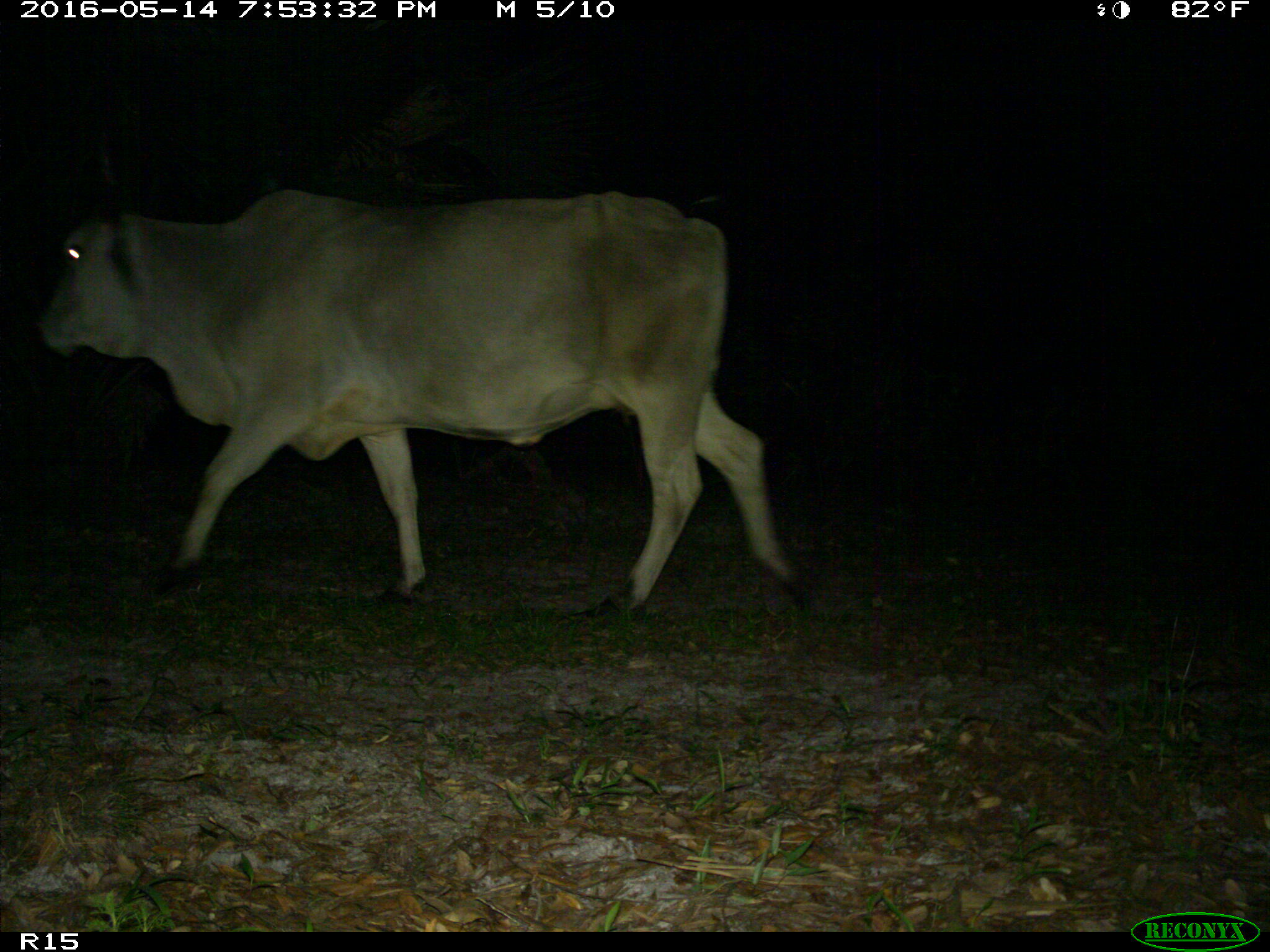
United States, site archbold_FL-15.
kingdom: Animalia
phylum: Chordata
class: Mammalia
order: Artiodactyla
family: Bovidae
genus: Bos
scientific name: Bos taurus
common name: domestic cow